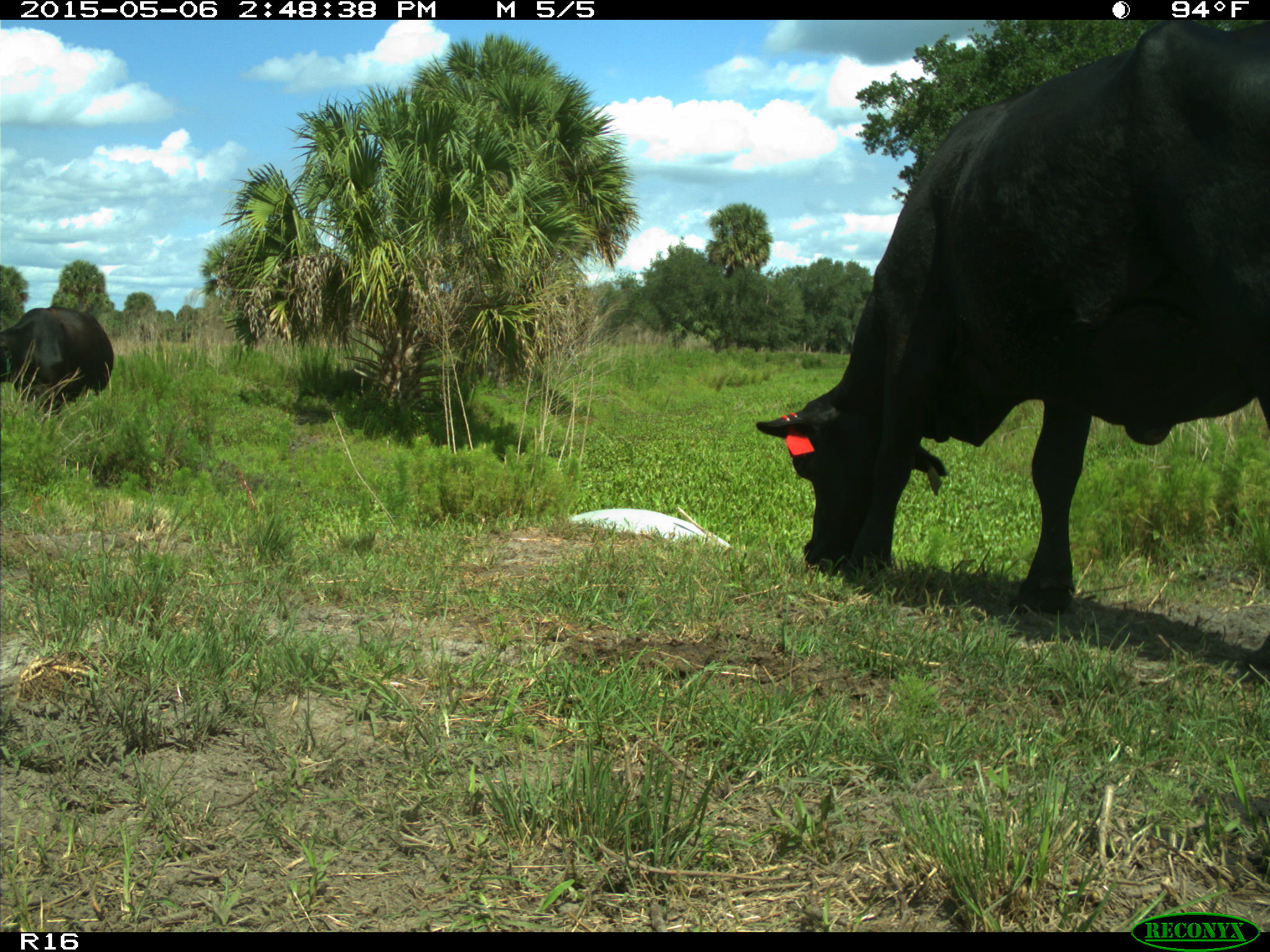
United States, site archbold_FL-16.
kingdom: Animalia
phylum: Chordata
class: Mammalia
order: Artiodactyla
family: Bovidae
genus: Bos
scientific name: Bos taurus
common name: domestic cow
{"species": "Bos taurus (domestic cow)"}